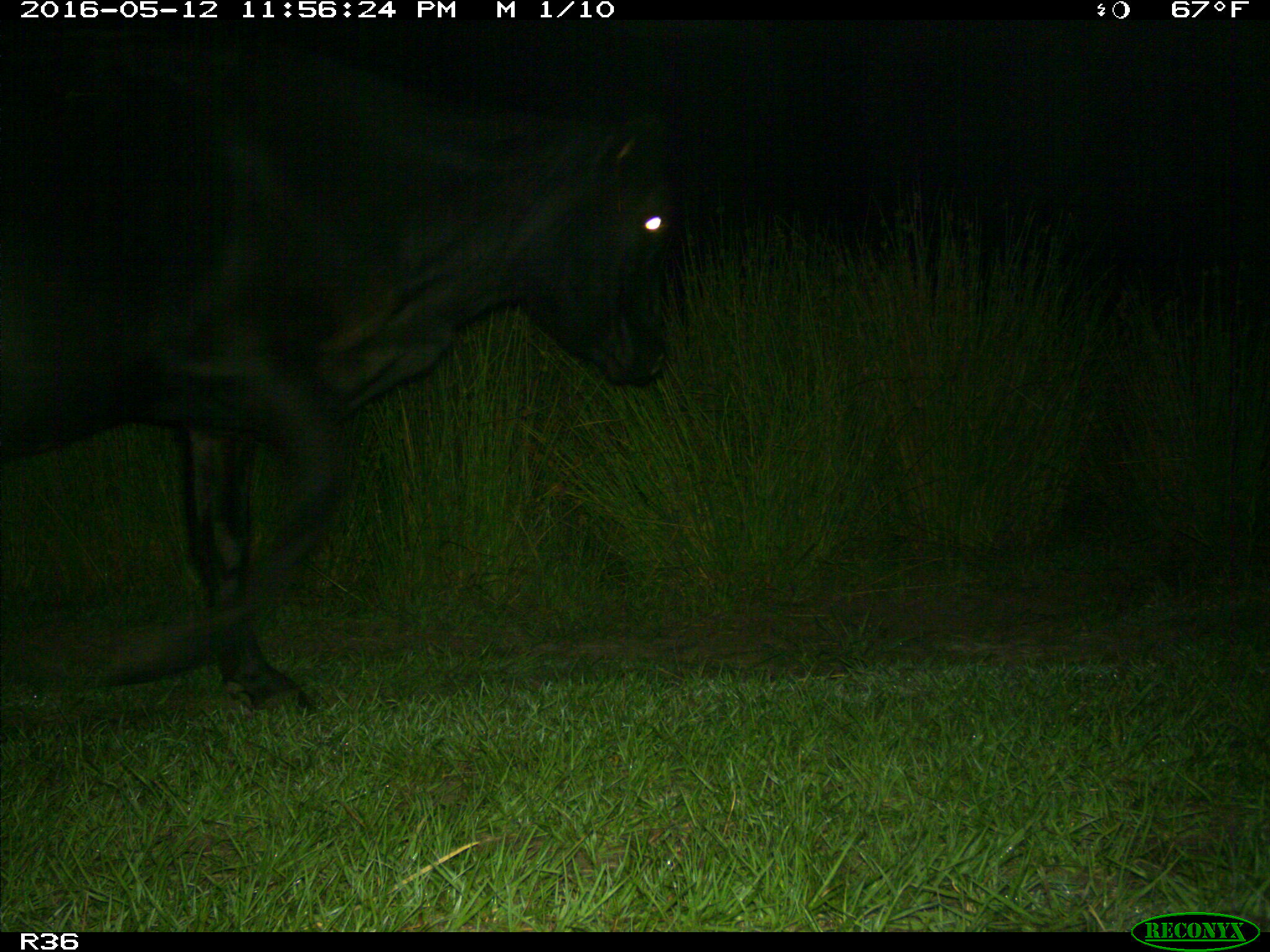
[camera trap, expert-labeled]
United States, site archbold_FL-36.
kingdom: Animalia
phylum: Chordata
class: Mammalia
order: Artiodactyla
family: Bovidae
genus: Bos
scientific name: Bos taurus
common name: domestic cow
Bos taurus (domestic cow).